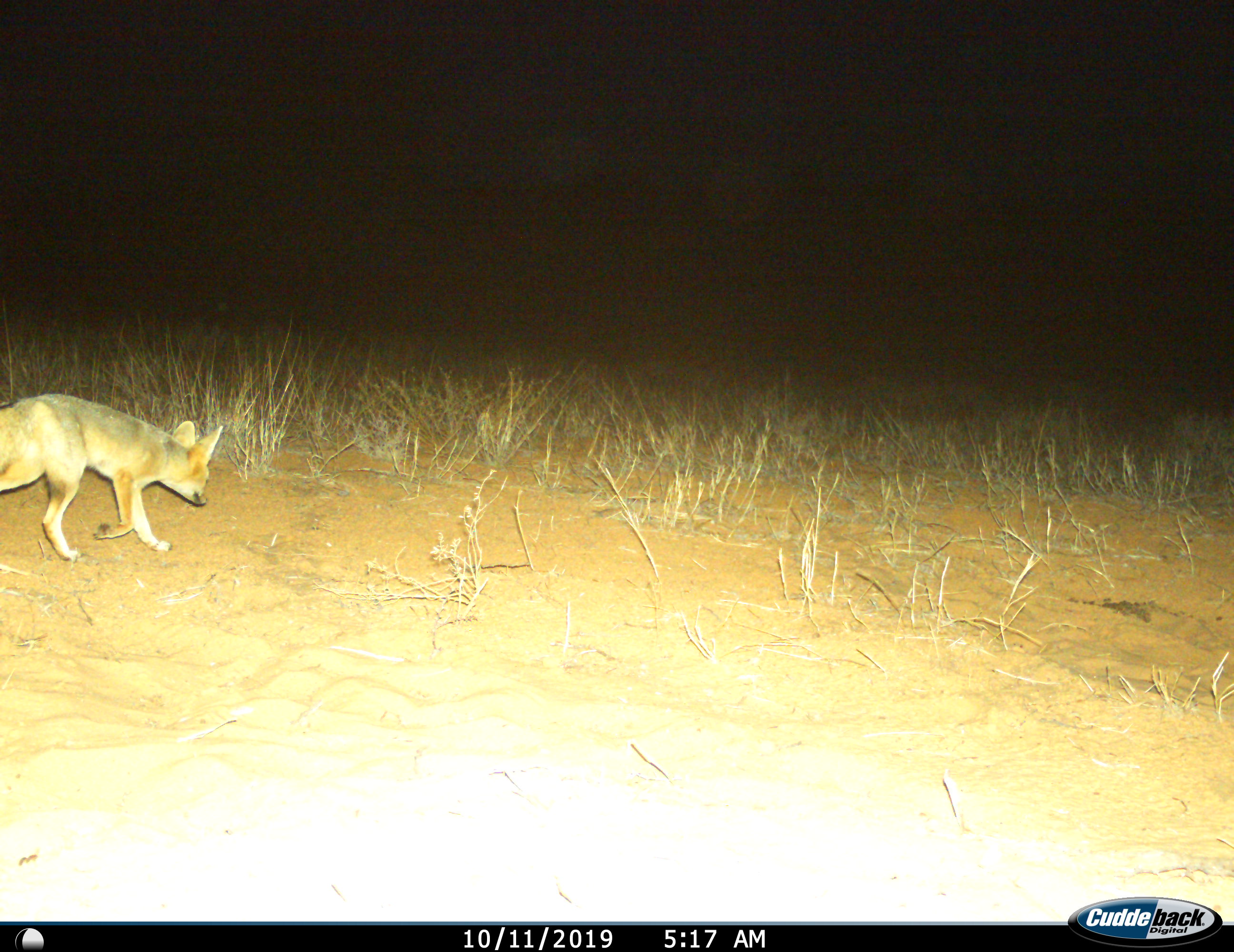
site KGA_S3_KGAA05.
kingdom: Animalia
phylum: Chordata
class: Mammalia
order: Carnivora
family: Canidae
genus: Vulpes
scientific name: Vulpes chama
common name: cape fox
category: foxcape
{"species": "foxcape (cape fox) (Vulpes chama)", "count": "1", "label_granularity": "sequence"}